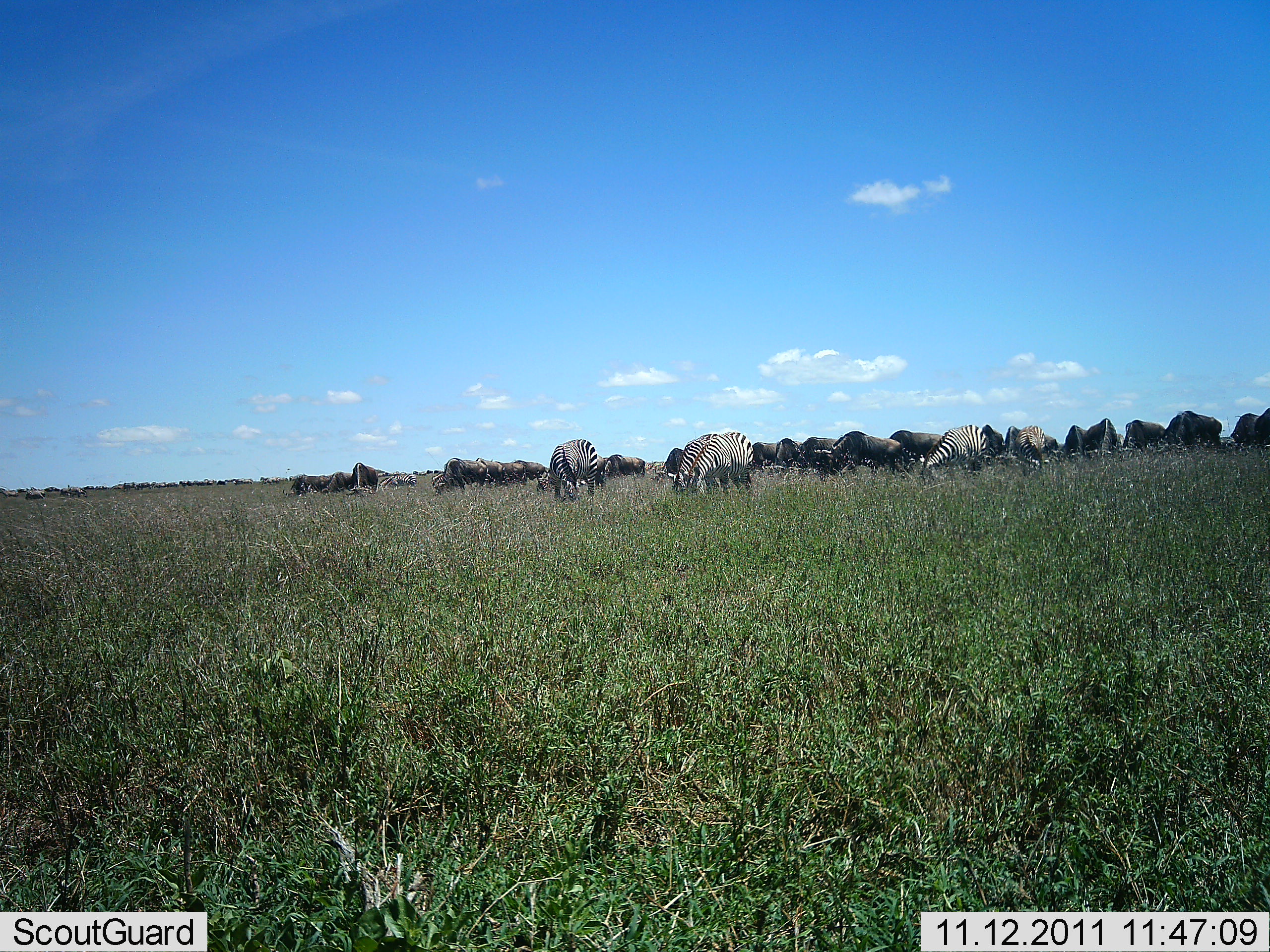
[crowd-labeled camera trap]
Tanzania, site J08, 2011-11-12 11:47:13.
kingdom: Animalia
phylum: Chordata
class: Mammalia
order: Artiodactyla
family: Bovidae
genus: Connochaetes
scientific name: Connochaetes taurinus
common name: blue wildebeest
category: wildebeest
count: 11-50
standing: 42%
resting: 0%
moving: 8%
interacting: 0%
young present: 0%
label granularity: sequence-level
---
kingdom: Animalia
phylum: Chordata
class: Mammalia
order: Perissodactyla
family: Equidae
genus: Equus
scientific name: Equus quagga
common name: plains zebra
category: zebra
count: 4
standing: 22%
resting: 0%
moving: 0%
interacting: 0%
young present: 0%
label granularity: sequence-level